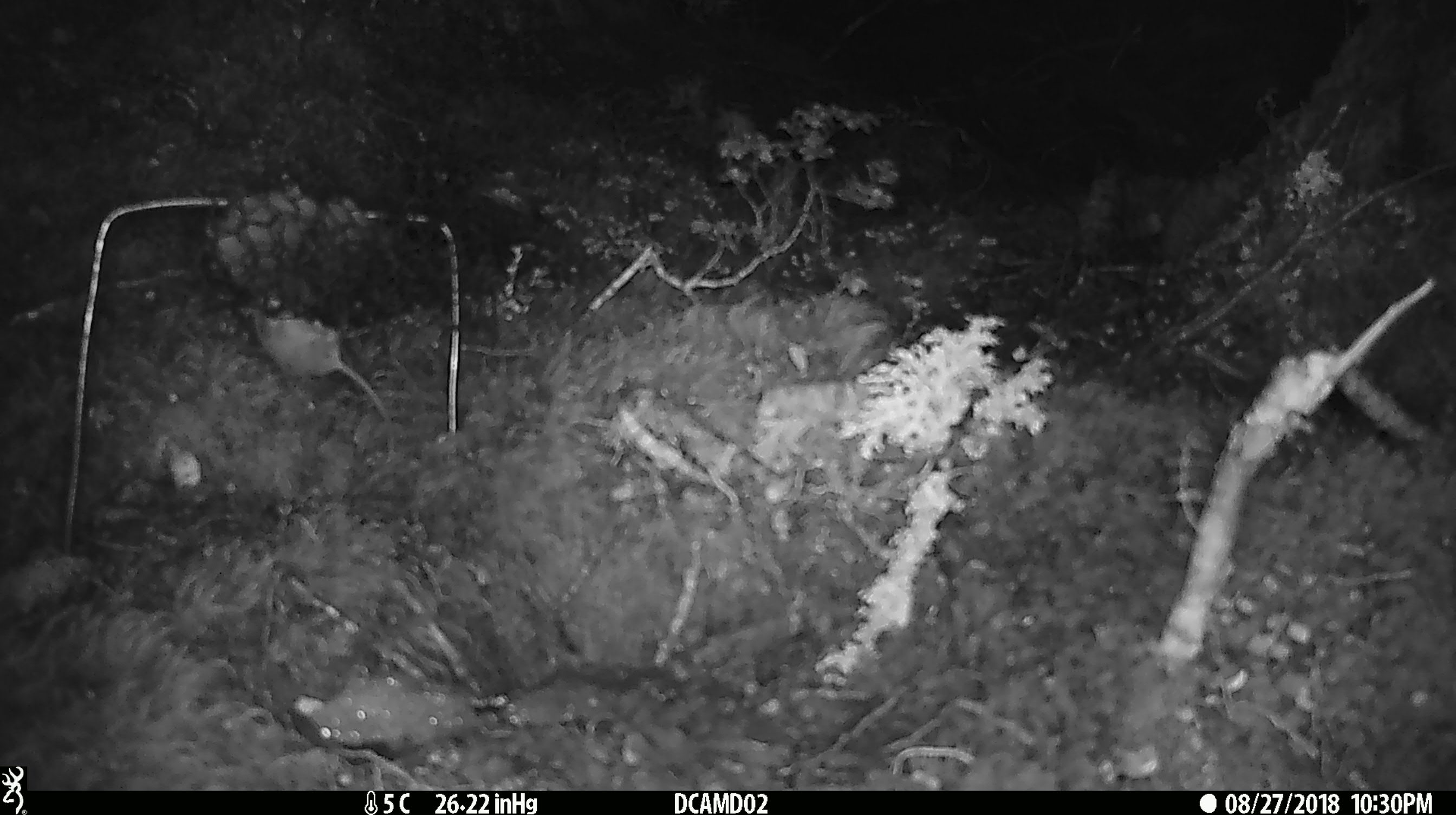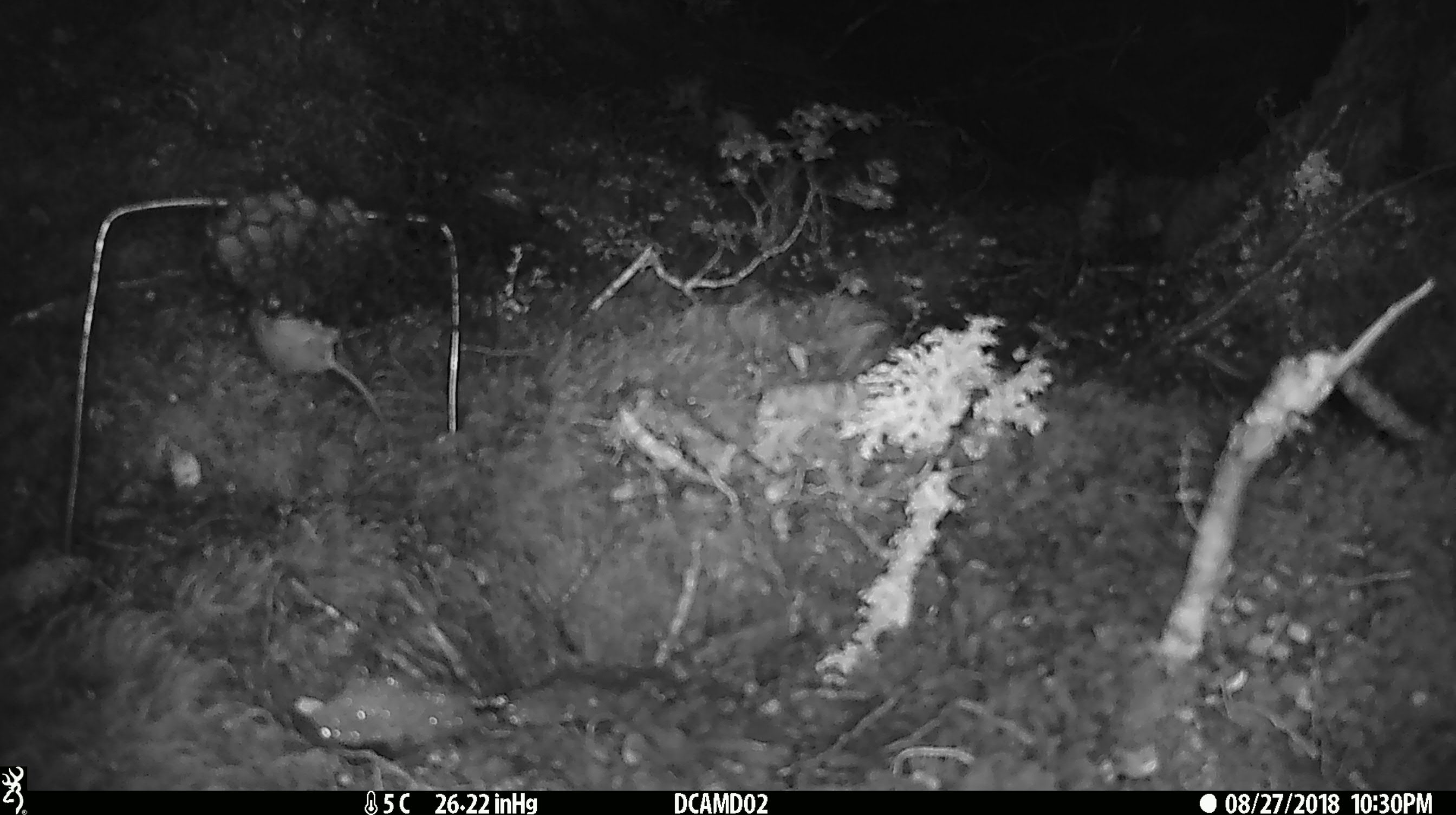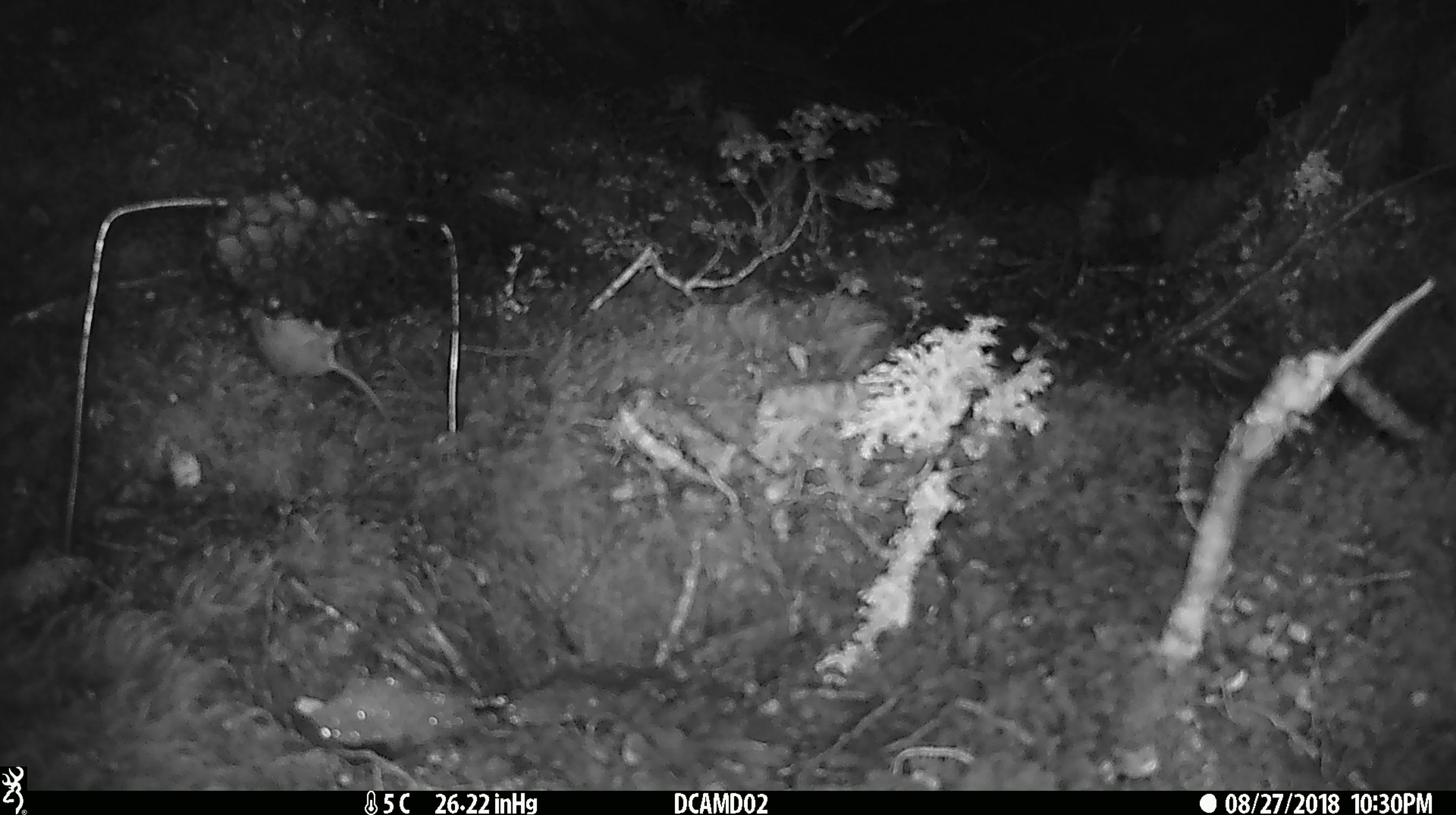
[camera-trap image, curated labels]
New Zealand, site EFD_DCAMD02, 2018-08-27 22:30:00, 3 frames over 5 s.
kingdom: Animalia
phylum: Chordata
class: Mammalia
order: Rodentia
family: Muridae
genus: Mus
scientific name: Mus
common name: mouse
Mouse (Mus).